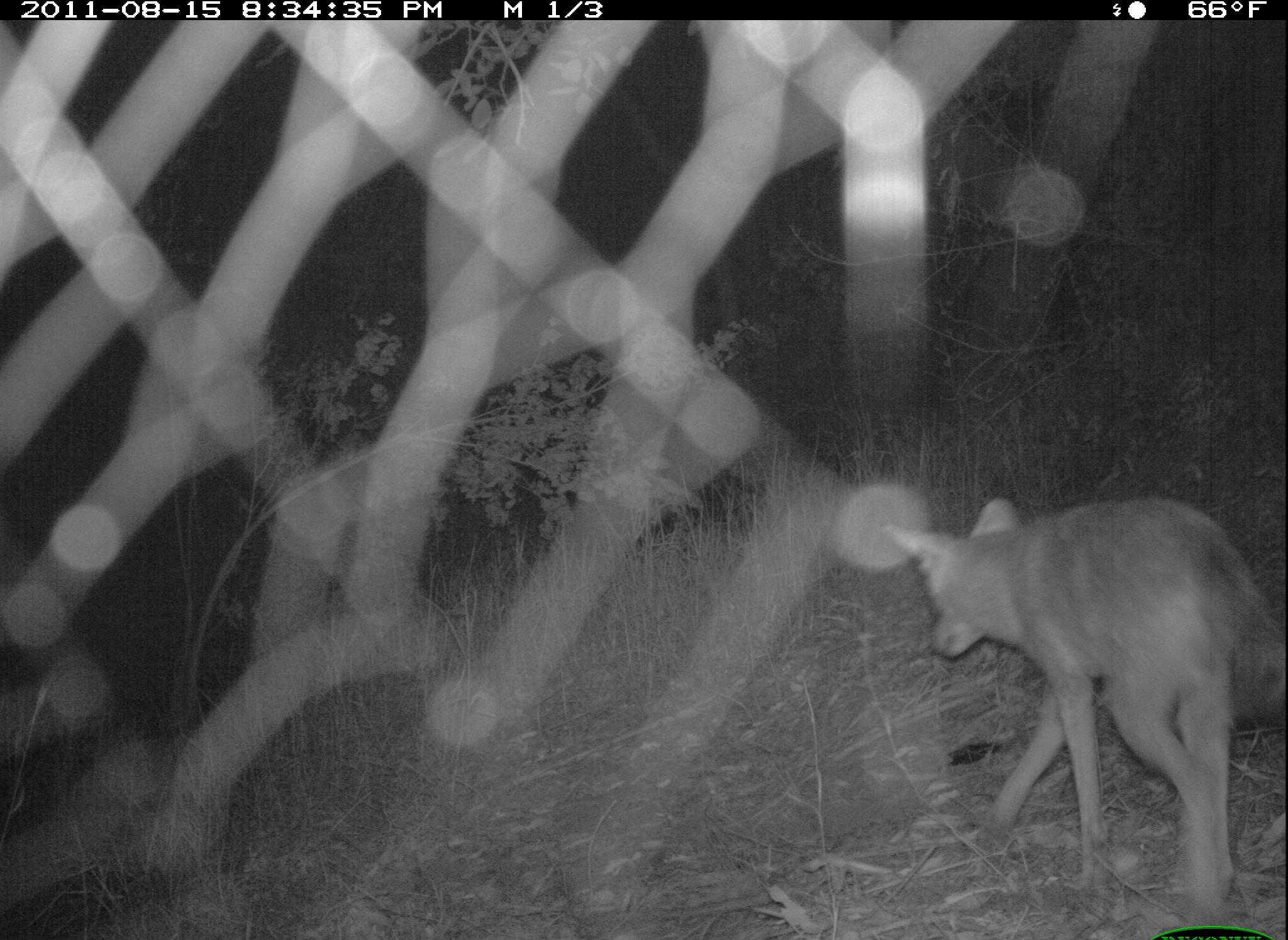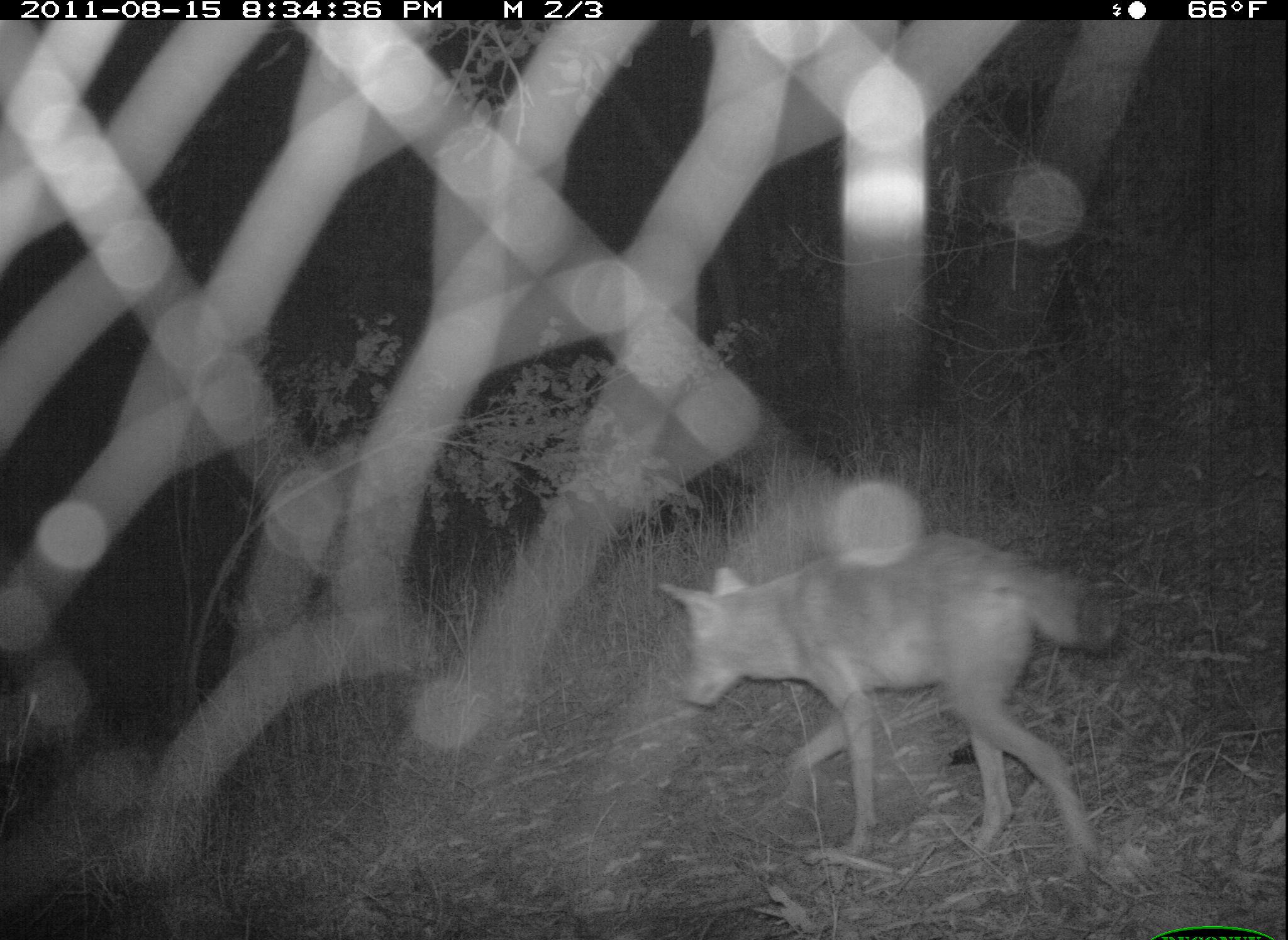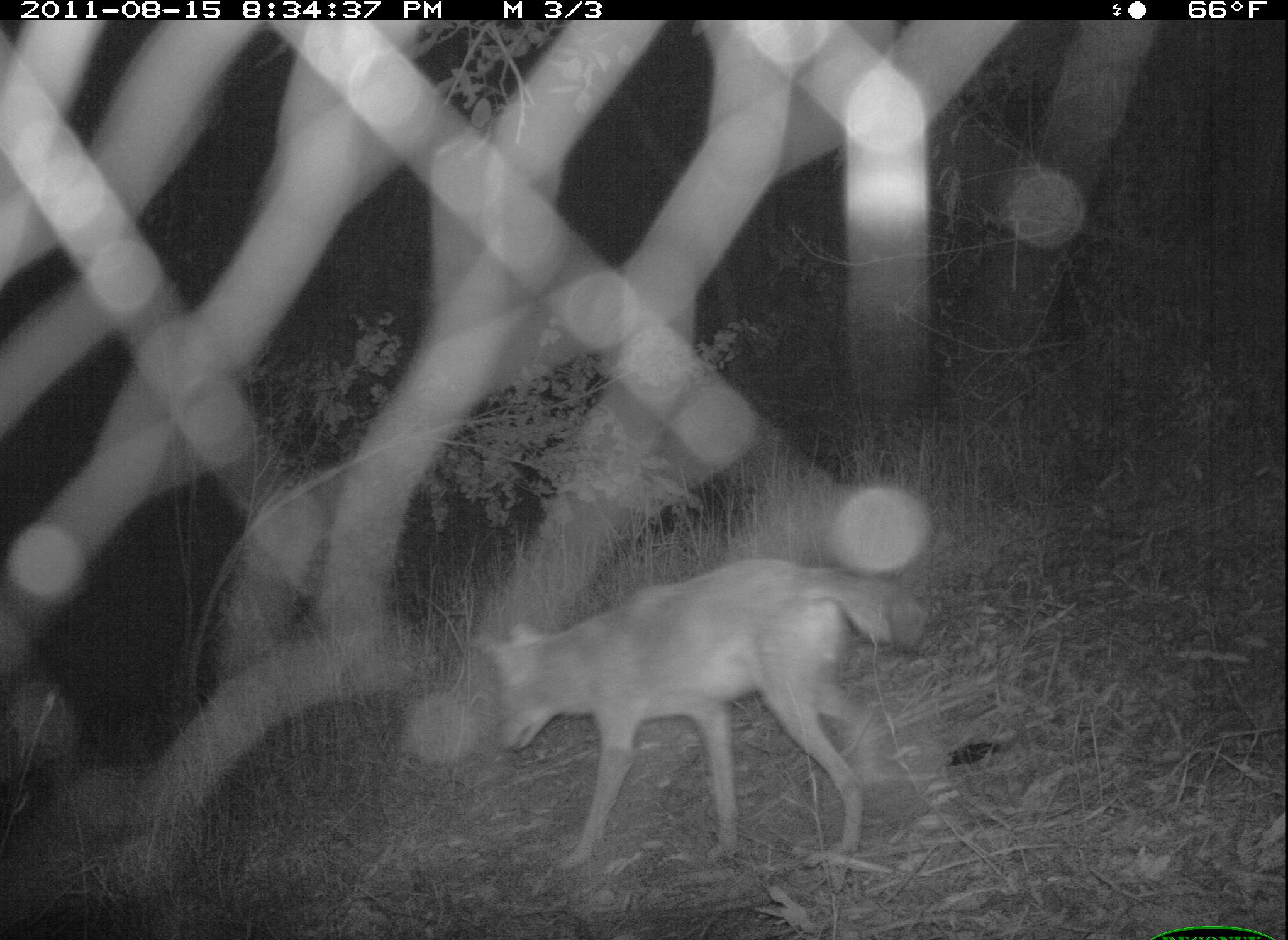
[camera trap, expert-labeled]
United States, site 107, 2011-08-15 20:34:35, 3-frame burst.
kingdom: Animalia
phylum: Chordata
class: Mammalia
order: Carnivora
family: Canidae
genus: Canis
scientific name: Canis latrans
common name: coyote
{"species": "coyote (Canis latrans)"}